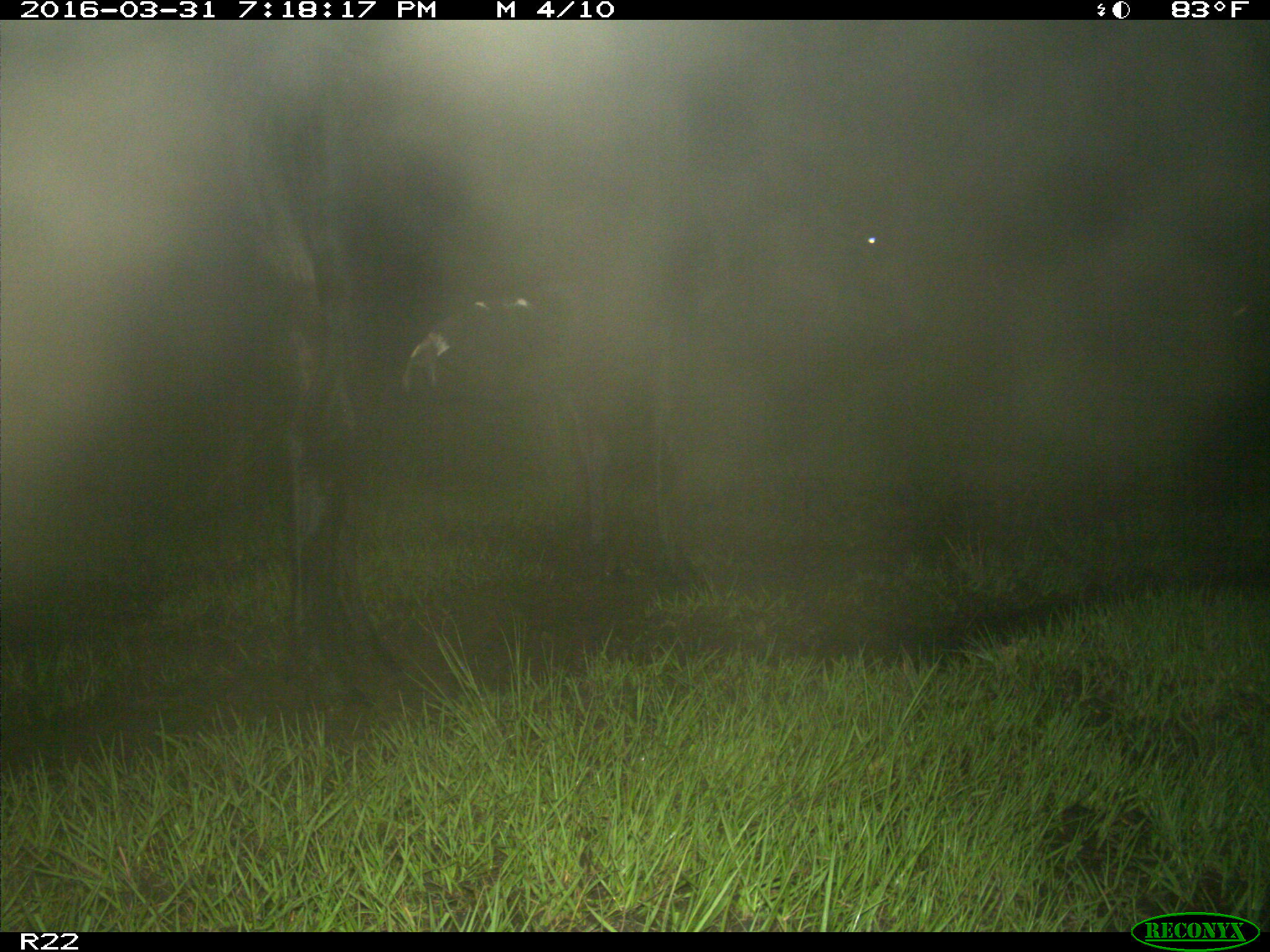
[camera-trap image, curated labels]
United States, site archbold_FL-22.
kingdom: Animalia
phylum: Chordata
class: Mammalia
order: Artiodactyla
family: Bovidae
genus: Bos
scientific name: Bos taurus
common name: domestic cow